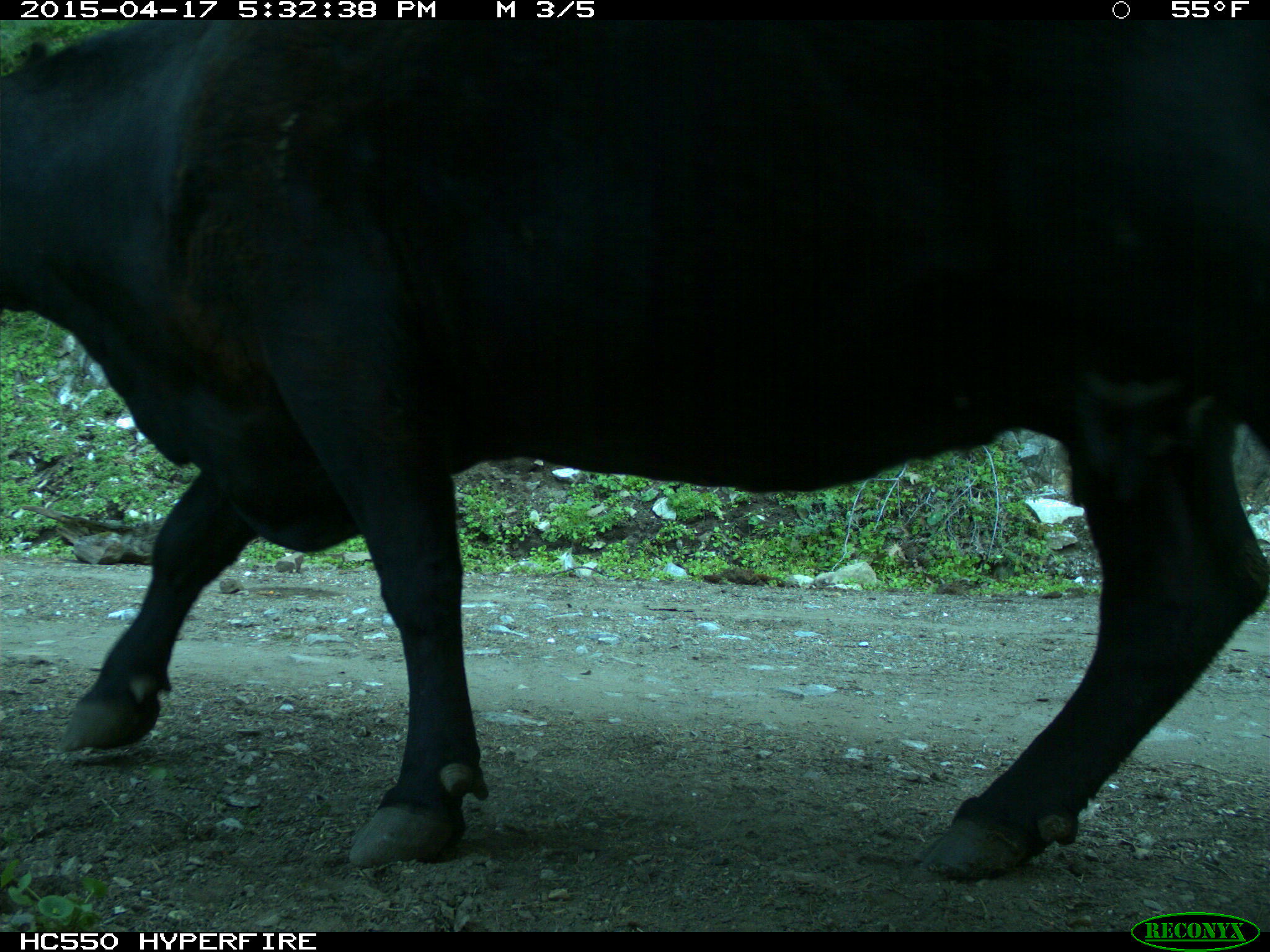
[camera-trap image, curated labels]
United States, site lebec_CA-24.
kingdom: Animalia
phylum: Chordata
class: Mammalia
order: Artiodactyla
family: Bovidae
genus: Bos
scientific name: Bos taurus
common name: domestic cow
Bos taurus (domestic cow).